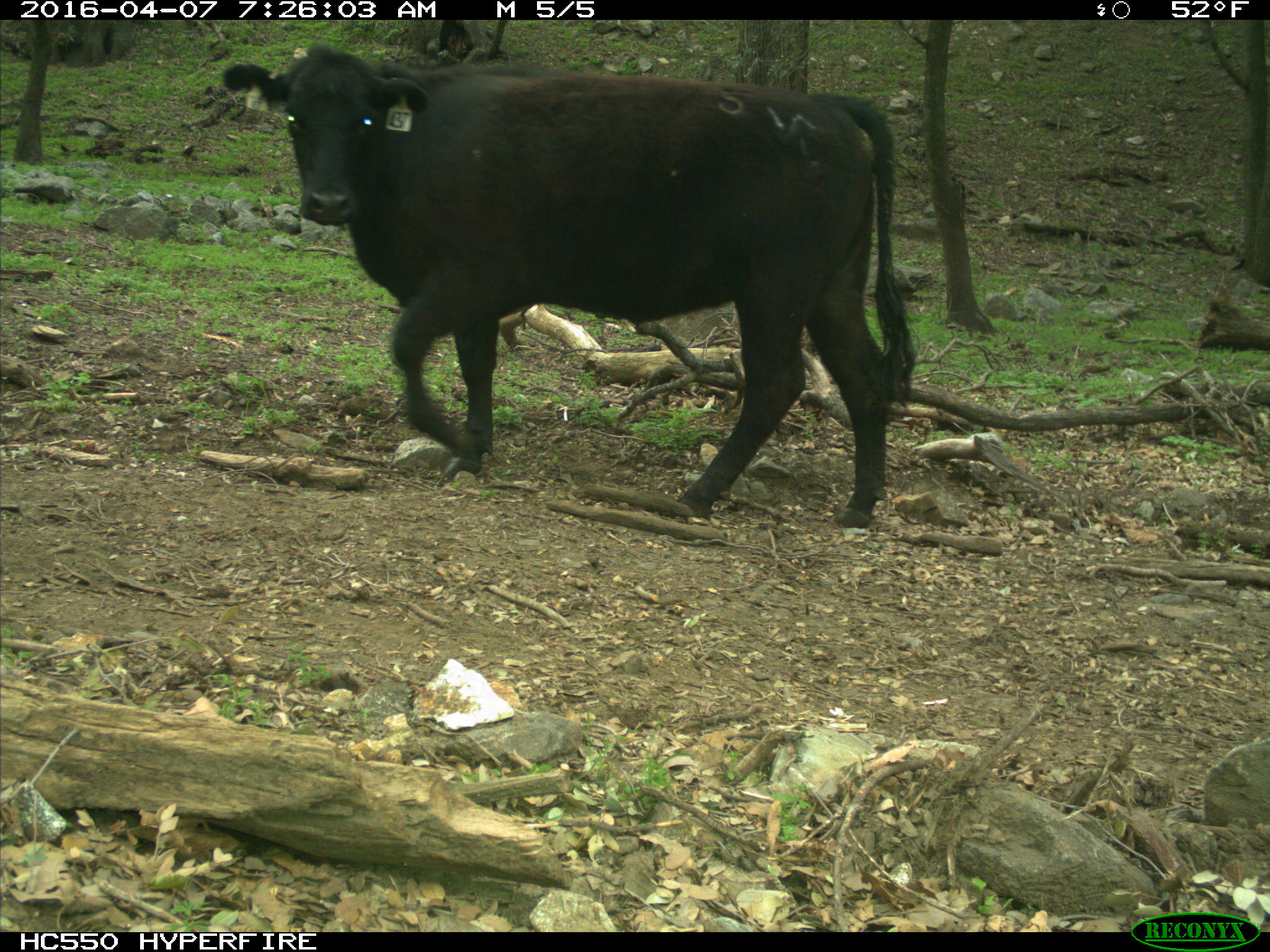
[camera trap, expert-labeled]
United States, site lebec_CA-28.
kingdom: Animalia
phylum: Chordata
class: Mammalia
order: Artiodactyla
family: Bovidae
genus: Bos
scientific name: Bos taurus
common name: domestic cow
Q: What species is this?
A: Bos taurus (domestic cow).